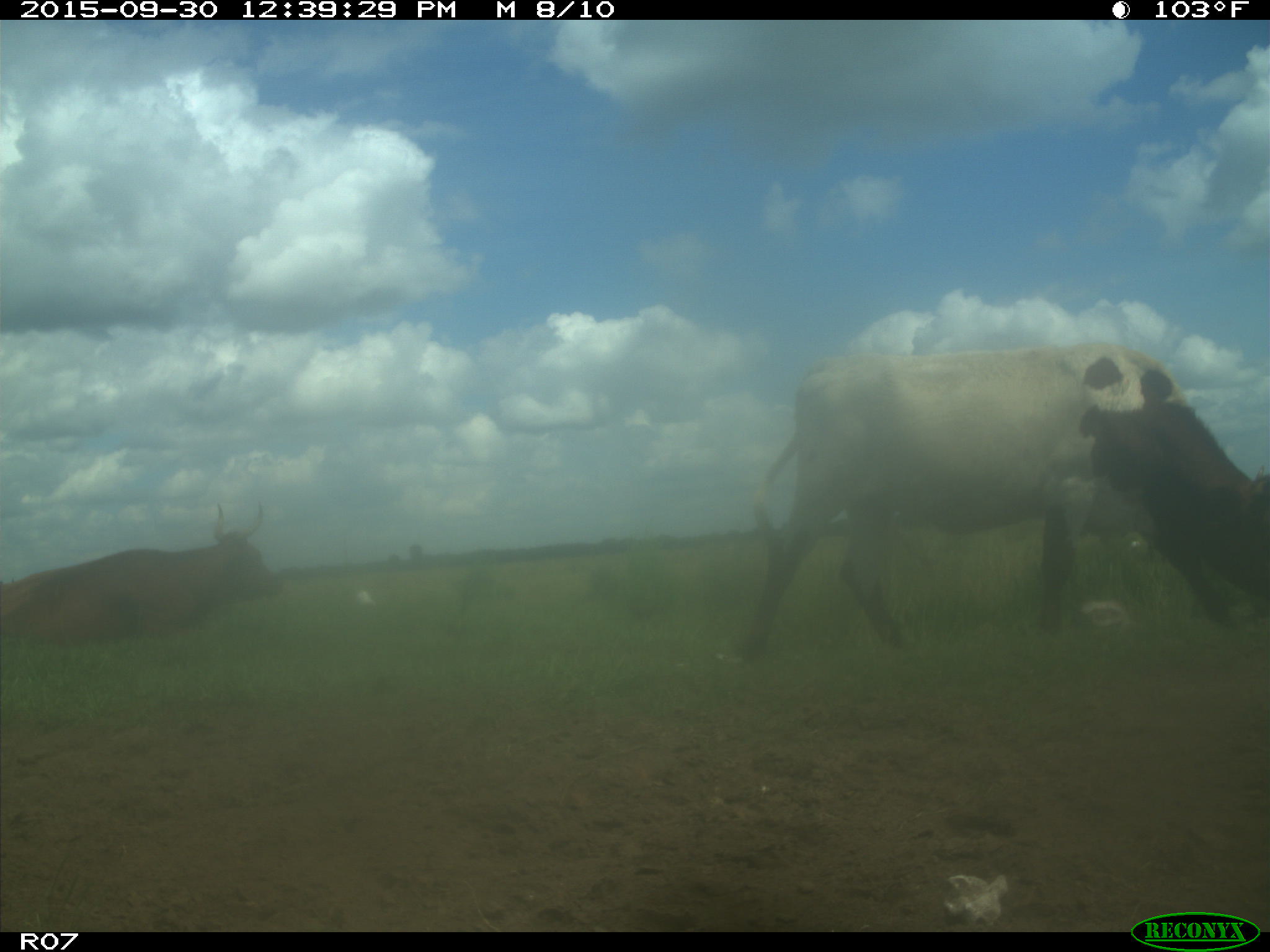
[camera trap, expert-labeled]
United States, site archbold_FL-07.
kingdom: Animalia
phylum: Chordata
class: Mammalia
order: Artiodactyla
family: Bovidae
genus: Bos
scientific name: Bos taurus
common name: domestic cow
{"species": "Bos taurus (domestic cow)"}